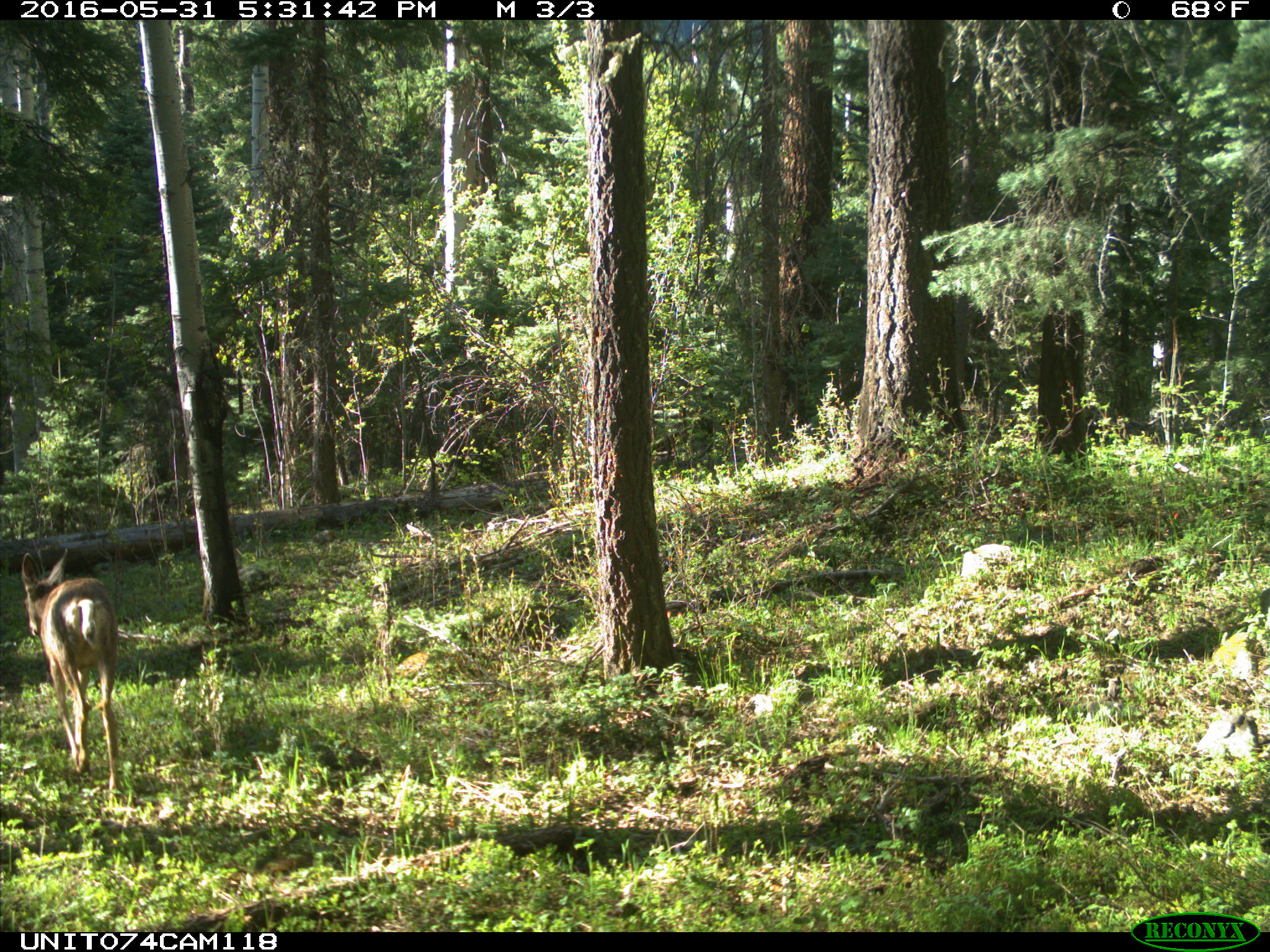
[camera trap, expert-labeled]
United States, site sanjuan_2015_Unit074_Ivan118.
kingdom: Animalia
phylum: Chordata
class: Mammalia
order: Artiodactyla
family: Cervidae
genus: Odocoileus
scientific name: Odocoileus hemionus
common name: mule deer